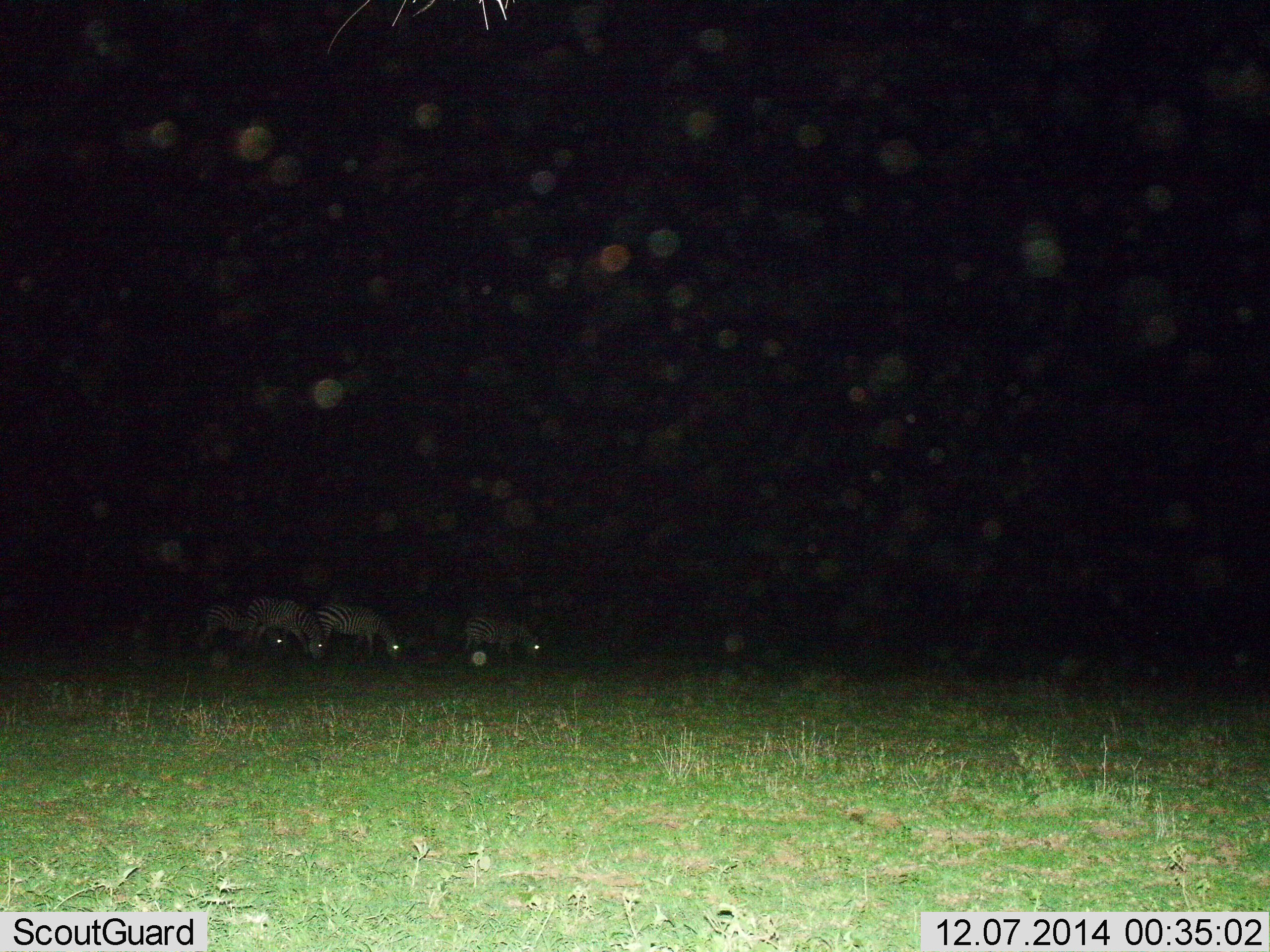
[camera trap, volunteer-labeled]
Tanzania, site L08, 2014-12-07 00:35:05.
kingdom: Animalia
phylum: Chordata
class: Mammalia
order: Perissodactyla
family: Equidae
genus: Equus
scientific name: Equus quagga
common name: plains zebra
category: zebra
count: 4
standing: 20%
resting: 0%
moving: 10%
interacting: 0%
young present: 0%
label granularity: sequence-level